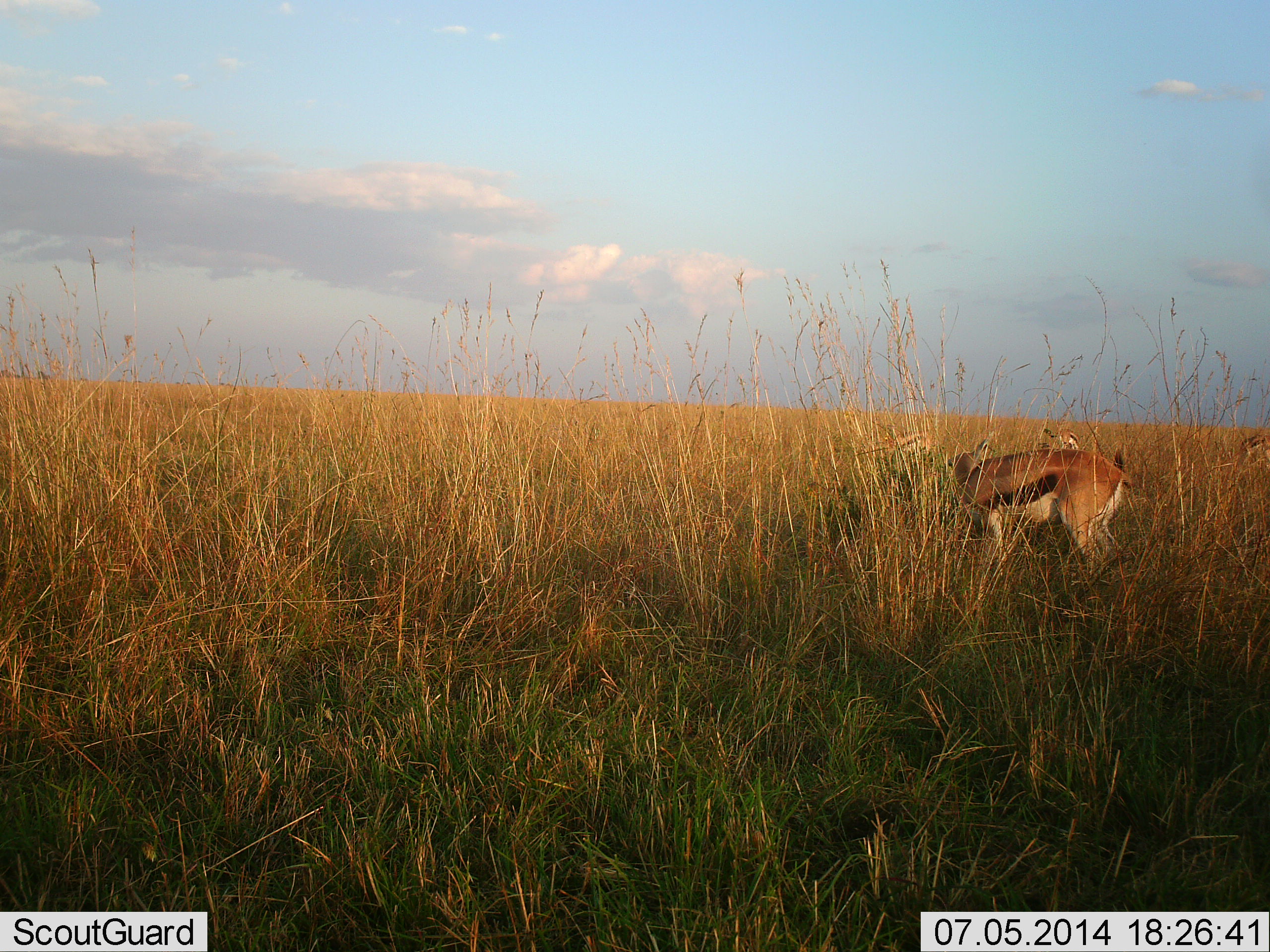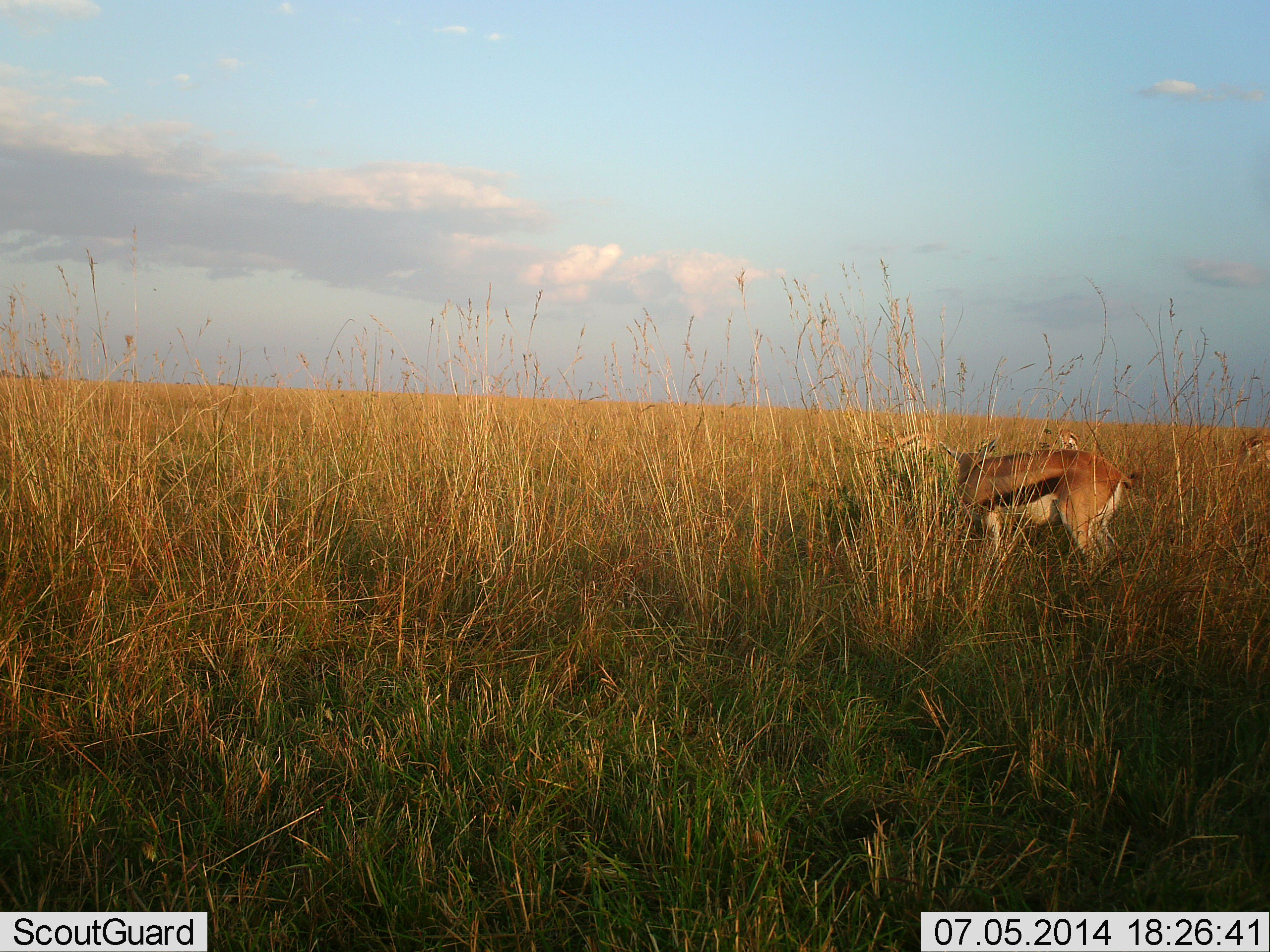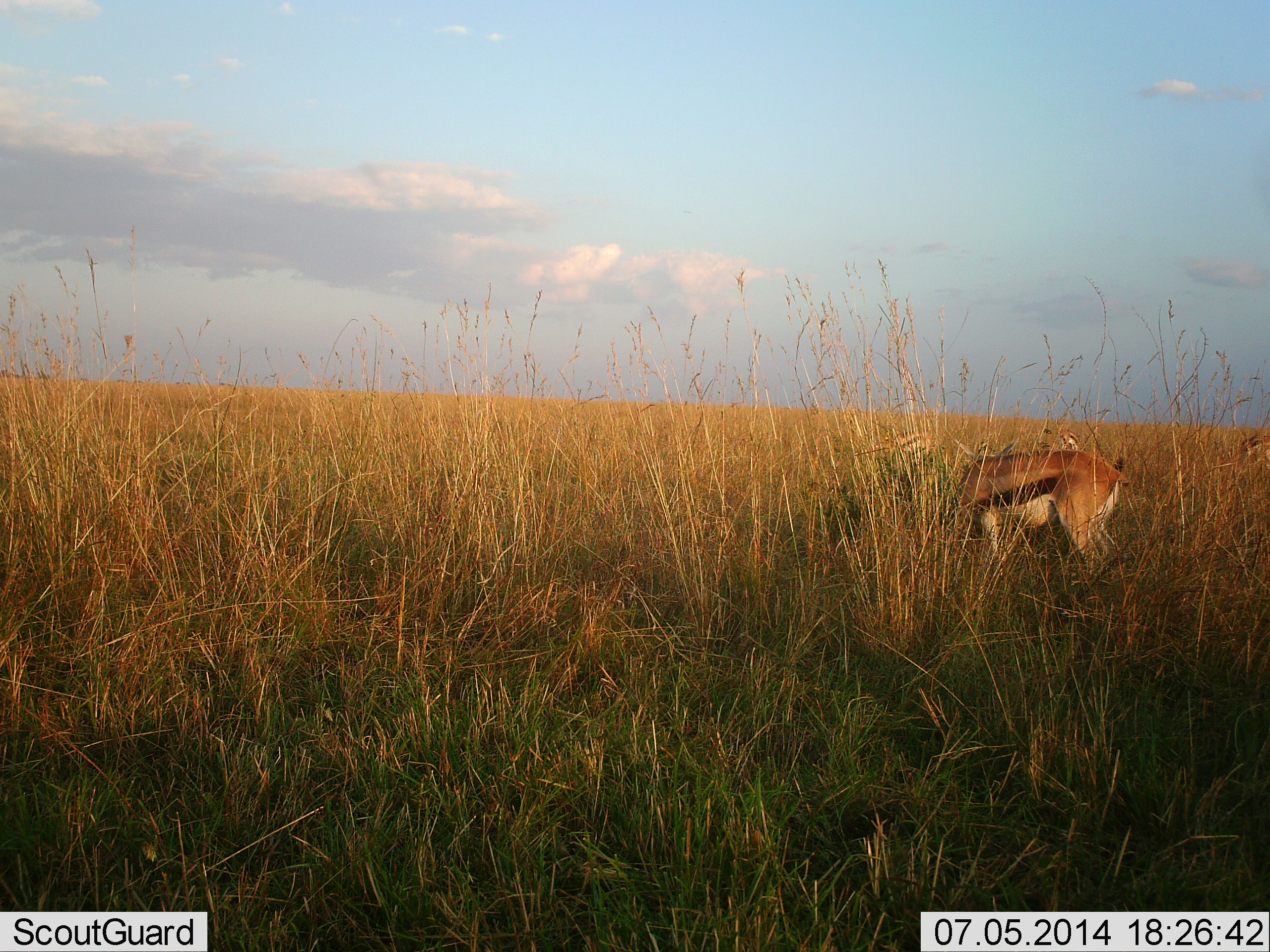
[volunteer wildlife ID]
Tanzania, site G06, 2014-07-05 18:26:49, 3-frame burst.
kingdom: Animalia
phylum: Chordata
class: Mammalia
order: Artiodactyla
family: Bovidae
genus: Eudorcas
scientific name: Eudorcas thomsonii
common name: thomson's gazelle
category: gazellethomsons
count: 4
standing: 71%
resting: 0%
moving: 0%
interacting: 7%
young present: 7%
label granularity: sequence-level